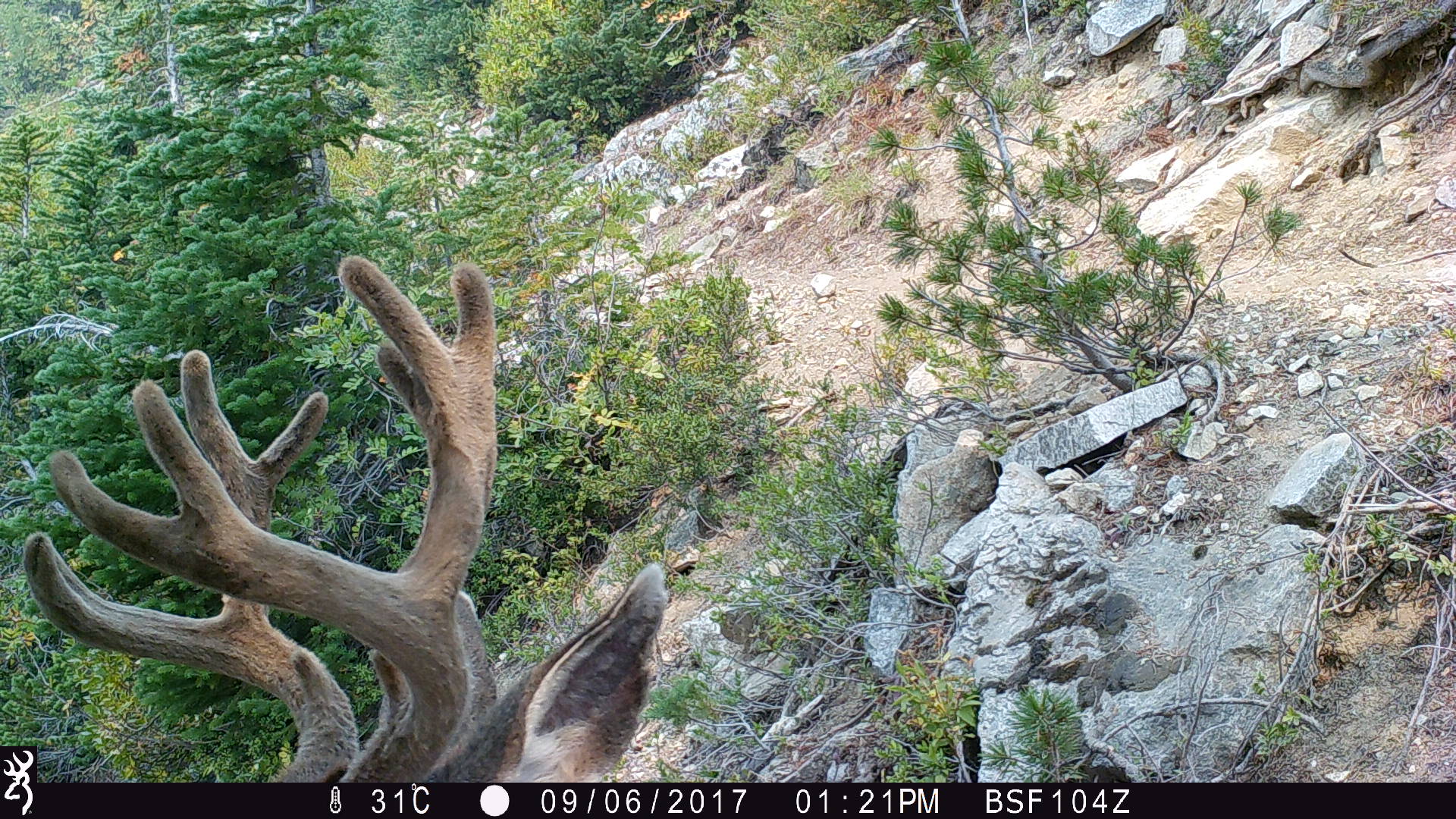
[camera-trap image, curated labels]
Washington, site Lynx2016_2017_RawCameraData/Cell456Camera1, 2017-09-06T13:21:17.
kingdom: Animalia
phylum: Chordata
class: Mammalia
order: Artiodactyla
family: Cervidae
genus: Odocoileus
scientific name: Odocoileus hemionus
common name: mule deer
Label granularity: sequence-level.